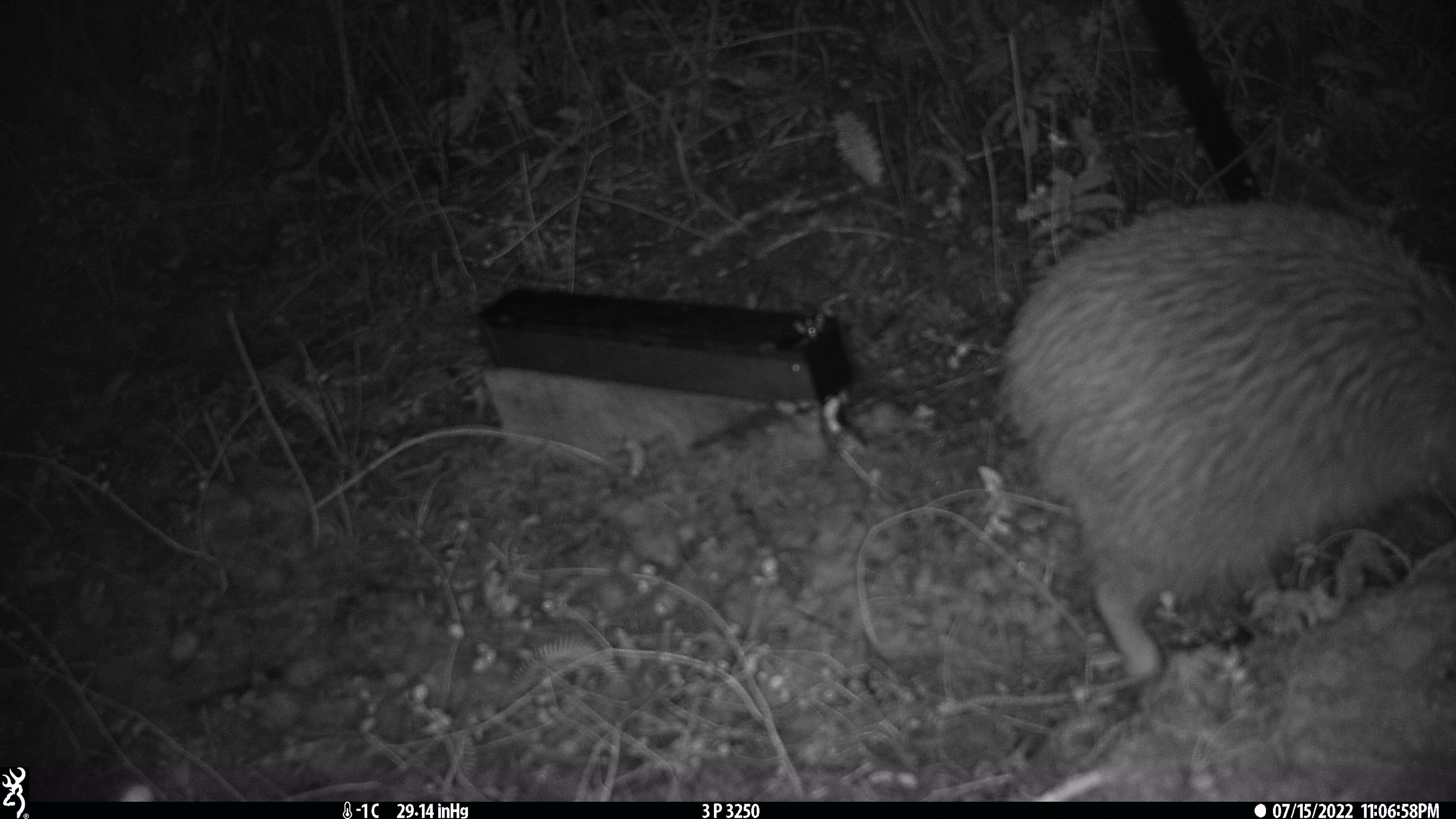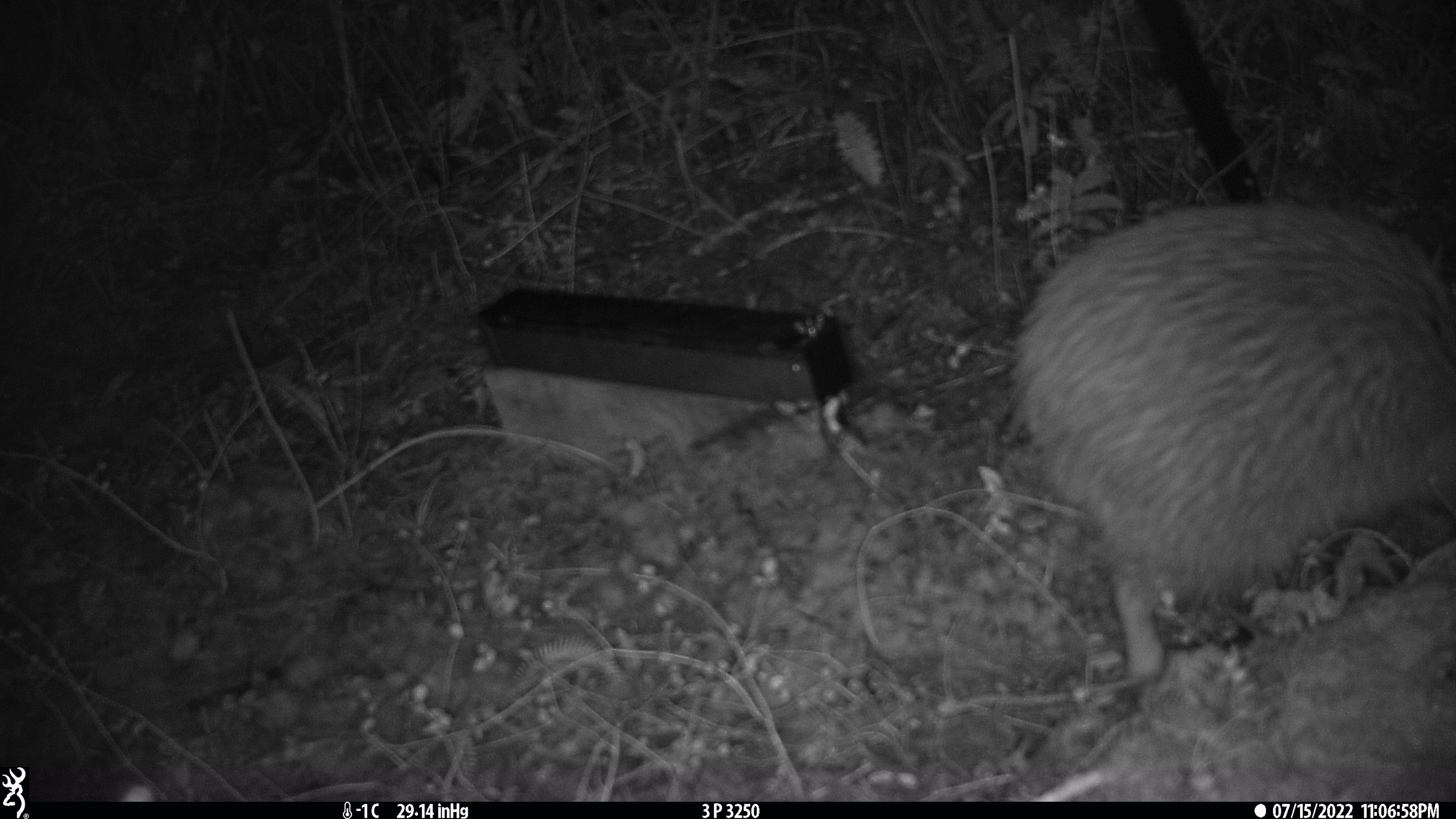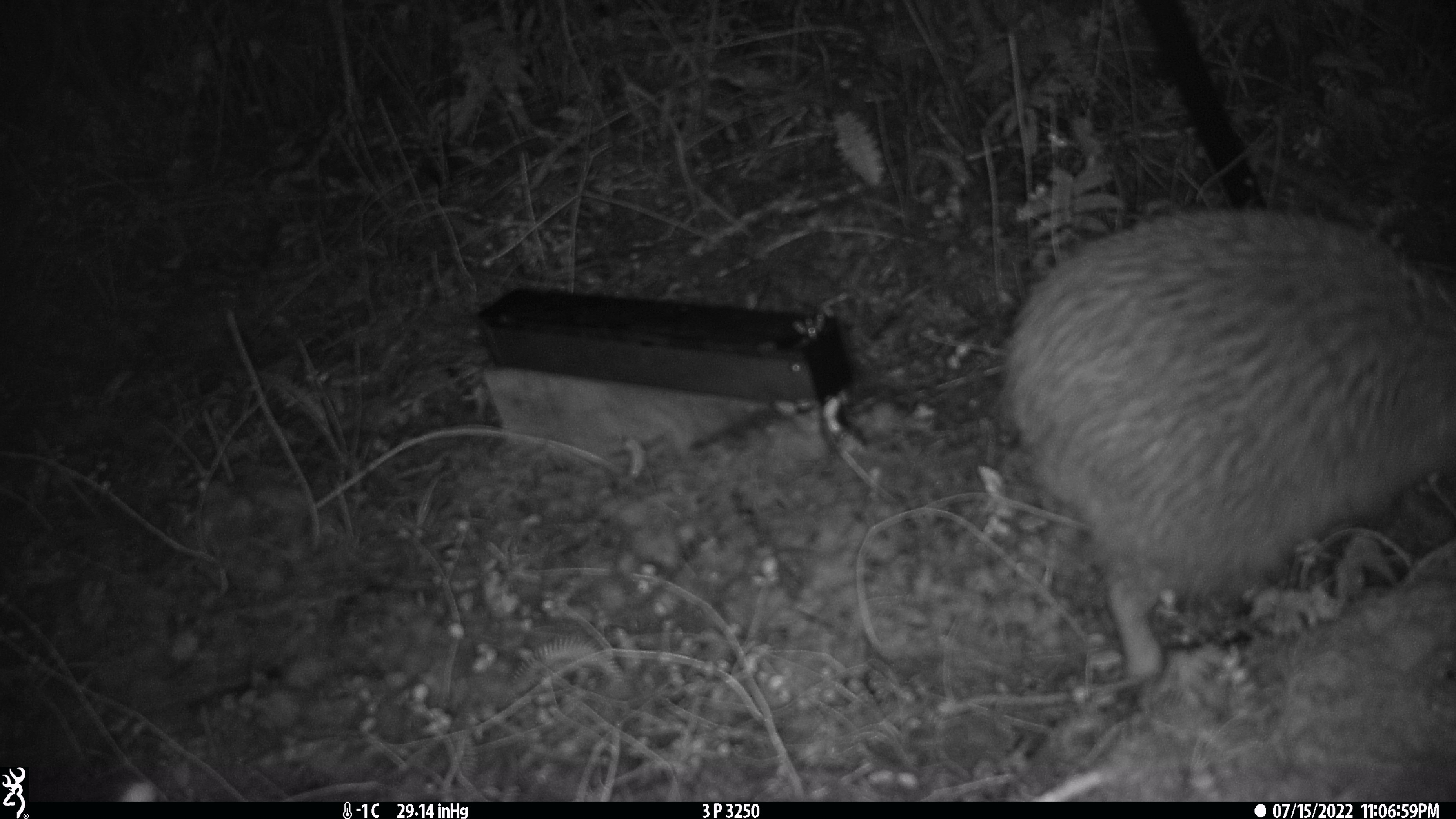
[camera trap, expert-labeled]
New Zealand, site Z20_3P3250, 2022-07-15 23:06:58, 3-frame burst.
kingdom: Animalia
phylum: Chordata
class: Aves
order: Apterygiformes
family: Apterygidae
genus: Apteryx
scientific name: Apteryx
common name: kiwi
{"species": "kiwi (Apteryx)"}